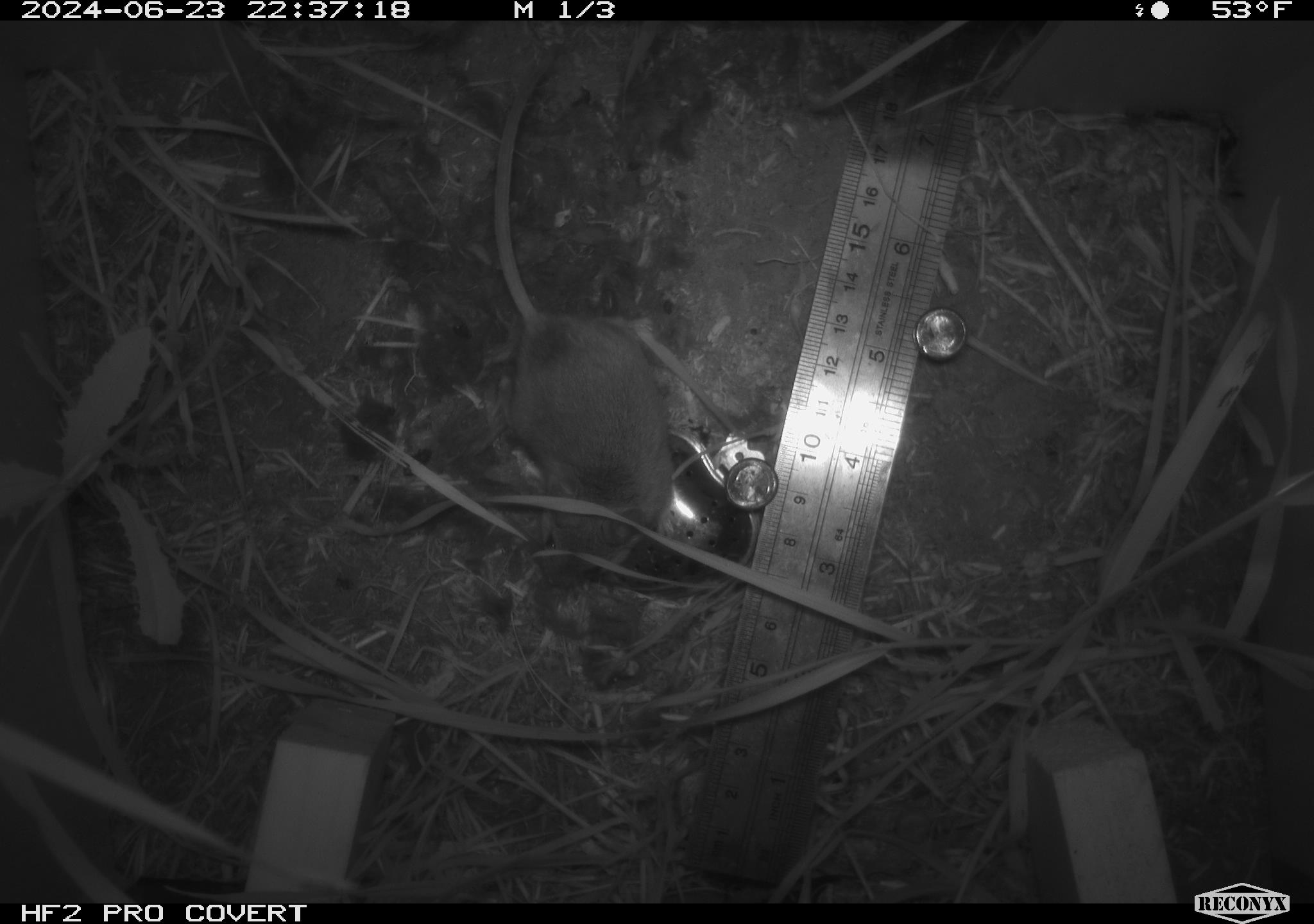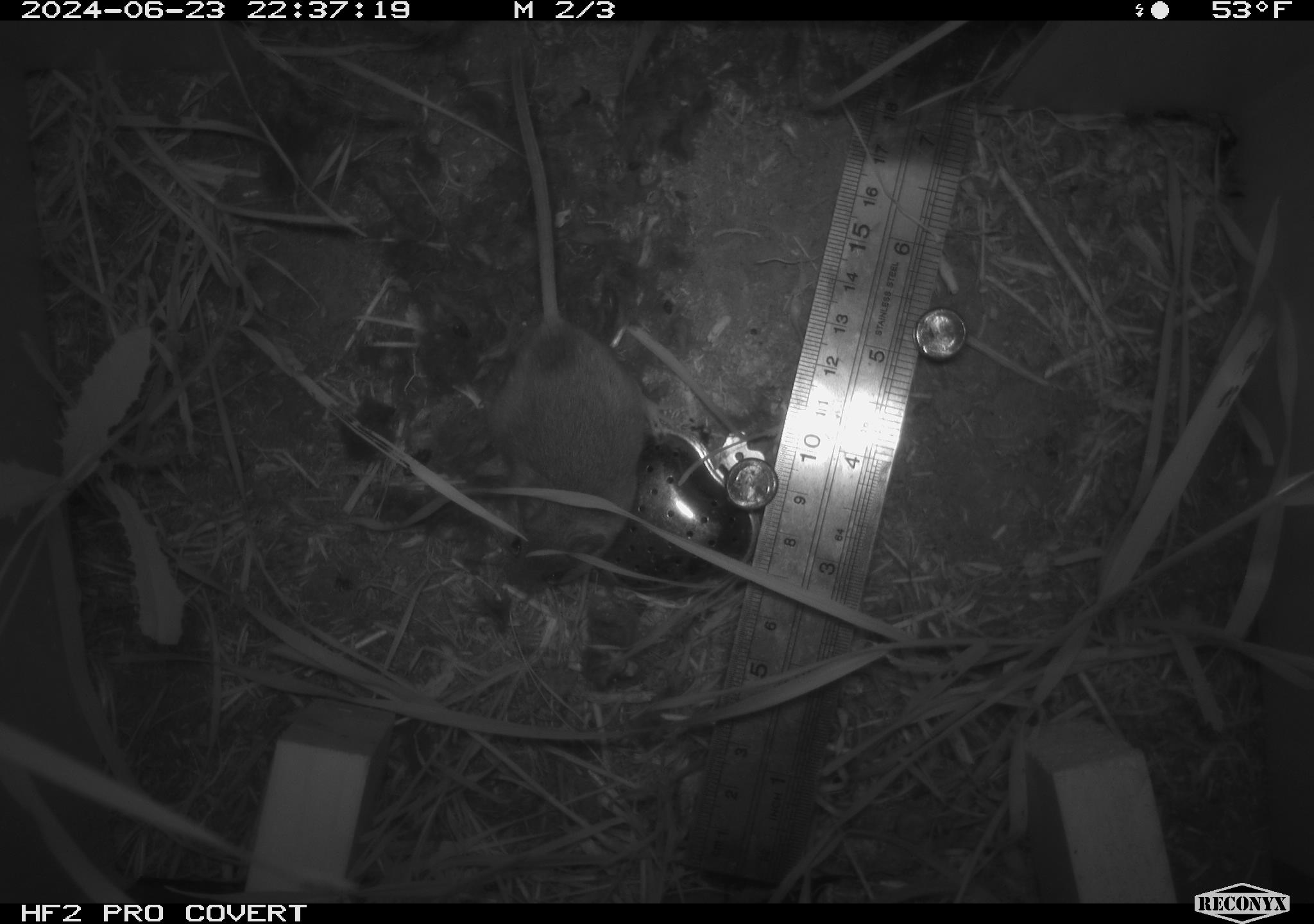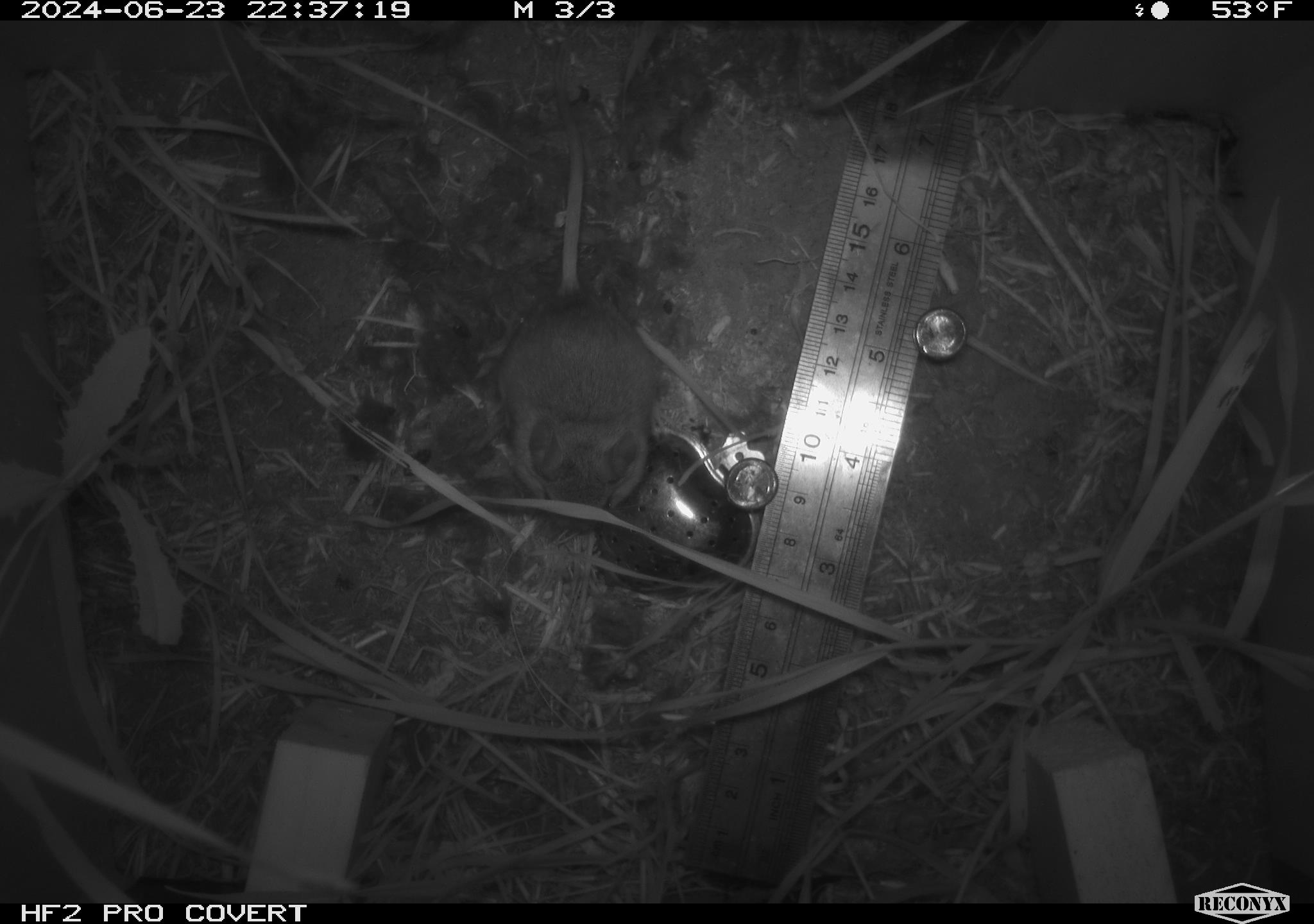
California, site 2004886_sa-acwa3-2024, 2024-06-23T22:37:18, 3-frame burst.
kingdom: Animalia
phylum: Chordata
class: Mammalia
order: Rodentia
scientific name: Rodentia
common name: mouse species